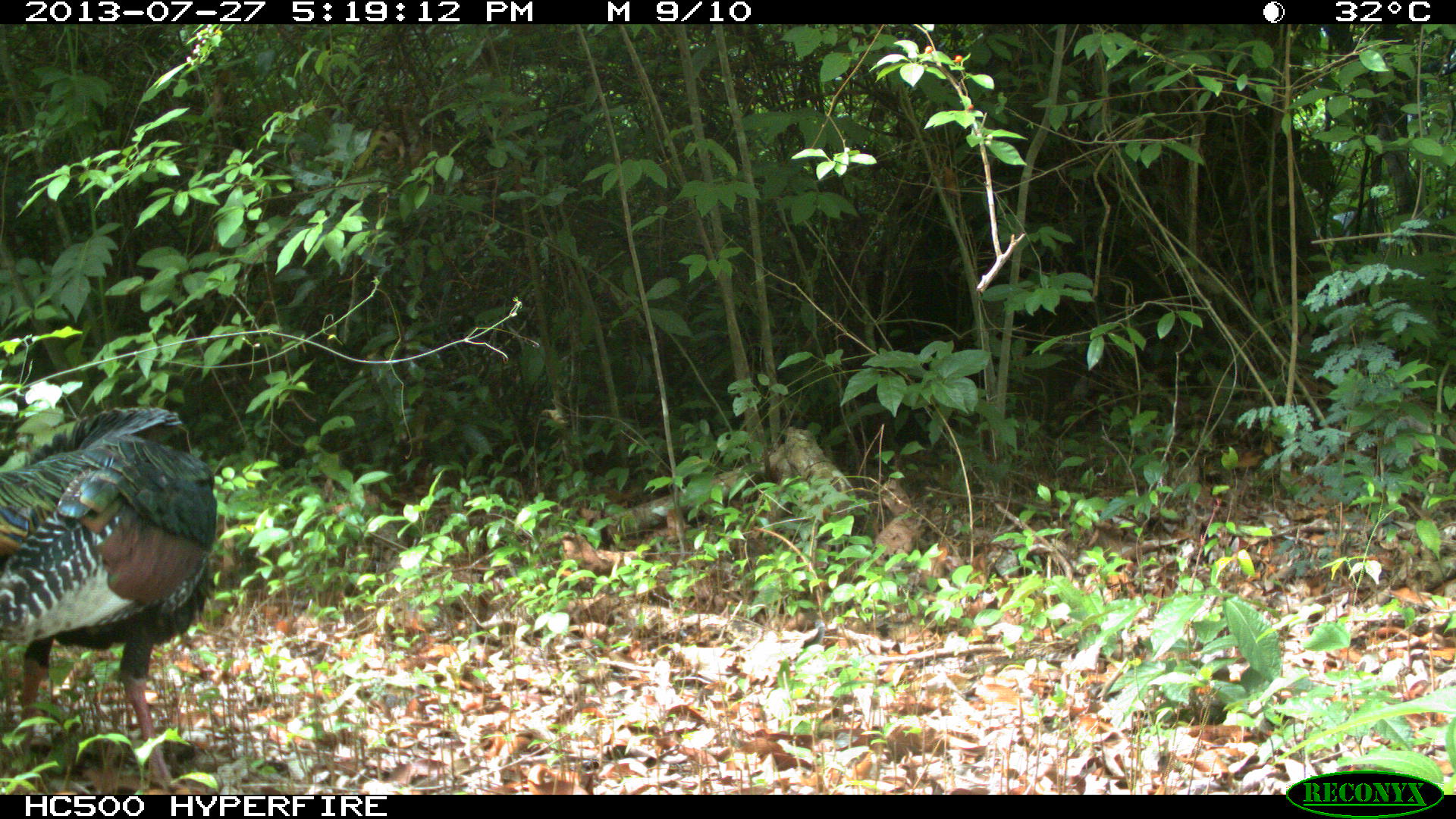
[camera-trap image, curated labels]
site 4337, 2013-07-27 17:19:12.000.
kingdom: Animalia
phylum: Chordata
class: Aves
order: Galliformes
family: Phasianidae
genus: Meleagris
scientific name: Meleagris ocellata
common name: ocellated turkey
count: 1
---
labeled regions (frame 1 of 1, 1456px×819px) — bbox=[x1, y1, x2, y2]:
meleagris ocellata: bbox=[0, 402, 220, 794]